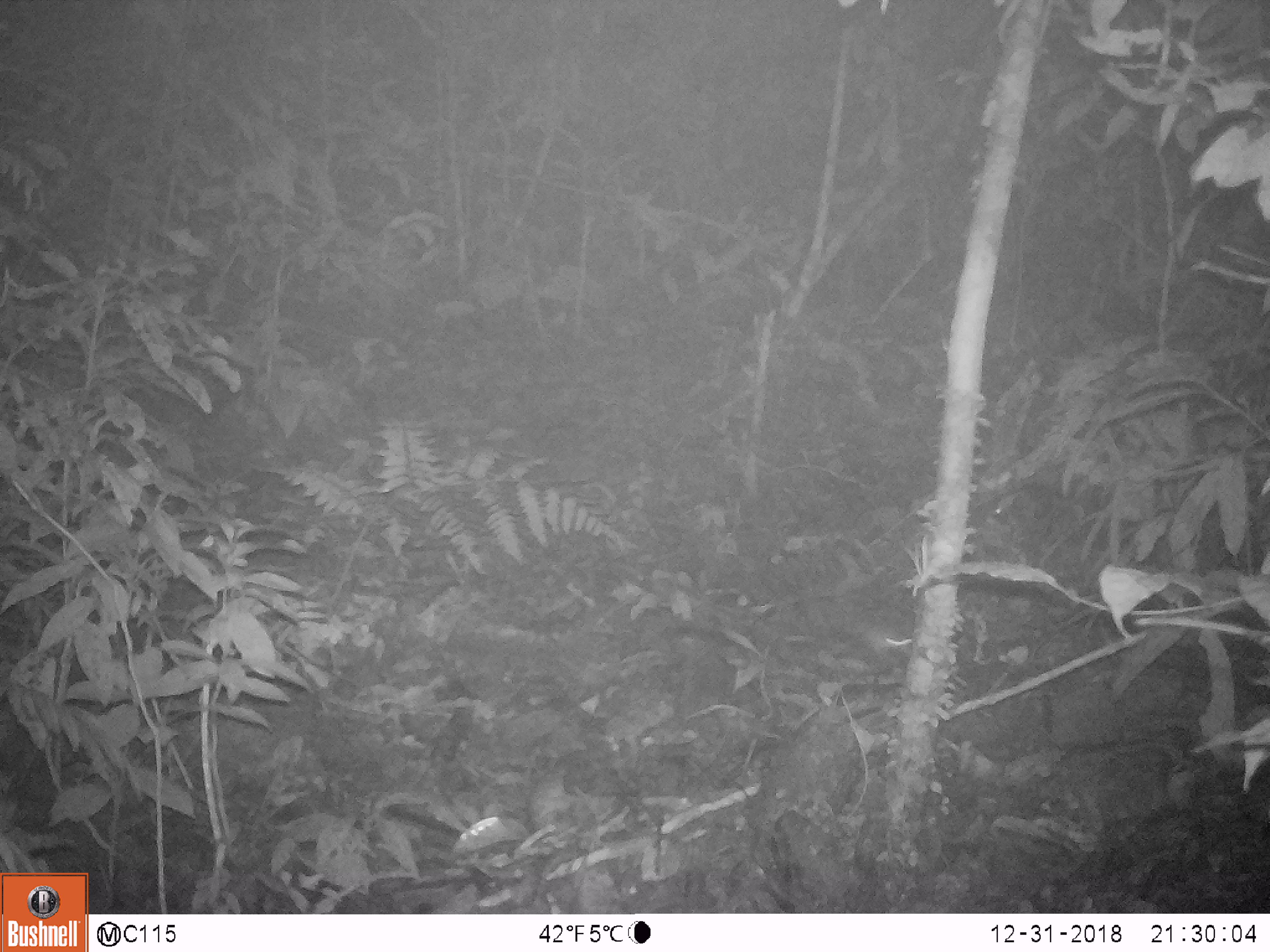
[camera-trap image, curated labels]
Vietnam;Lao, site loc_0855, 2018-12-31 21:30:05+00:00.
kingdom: Animalia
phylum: Chordata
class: Mammalia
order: Rodentia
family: Muridae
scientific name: Muridae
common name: old-world mice and rats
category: unidentified murid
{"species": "unidentified murid (old-world mice and rats) (Muridae)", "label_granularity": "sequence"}